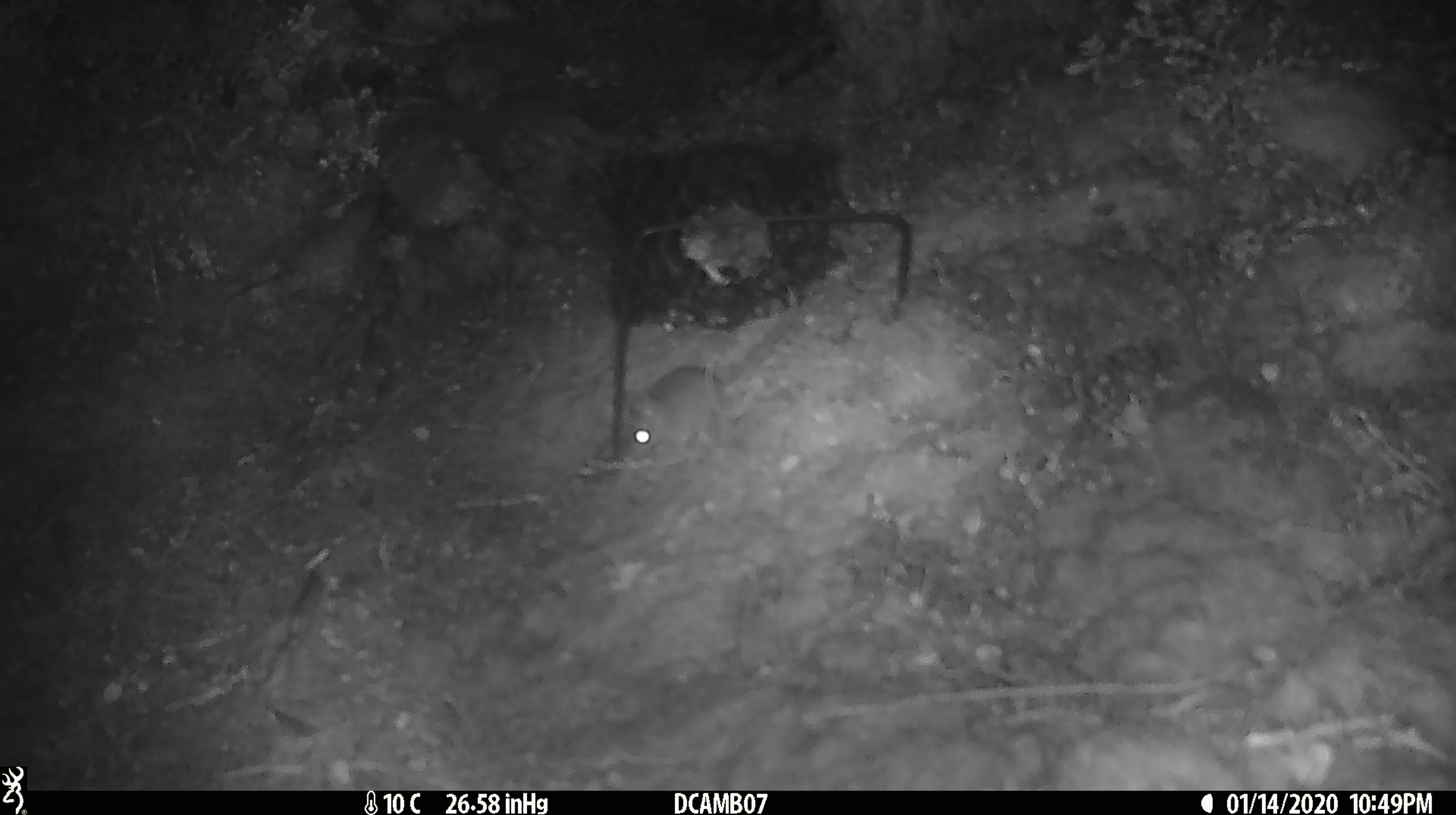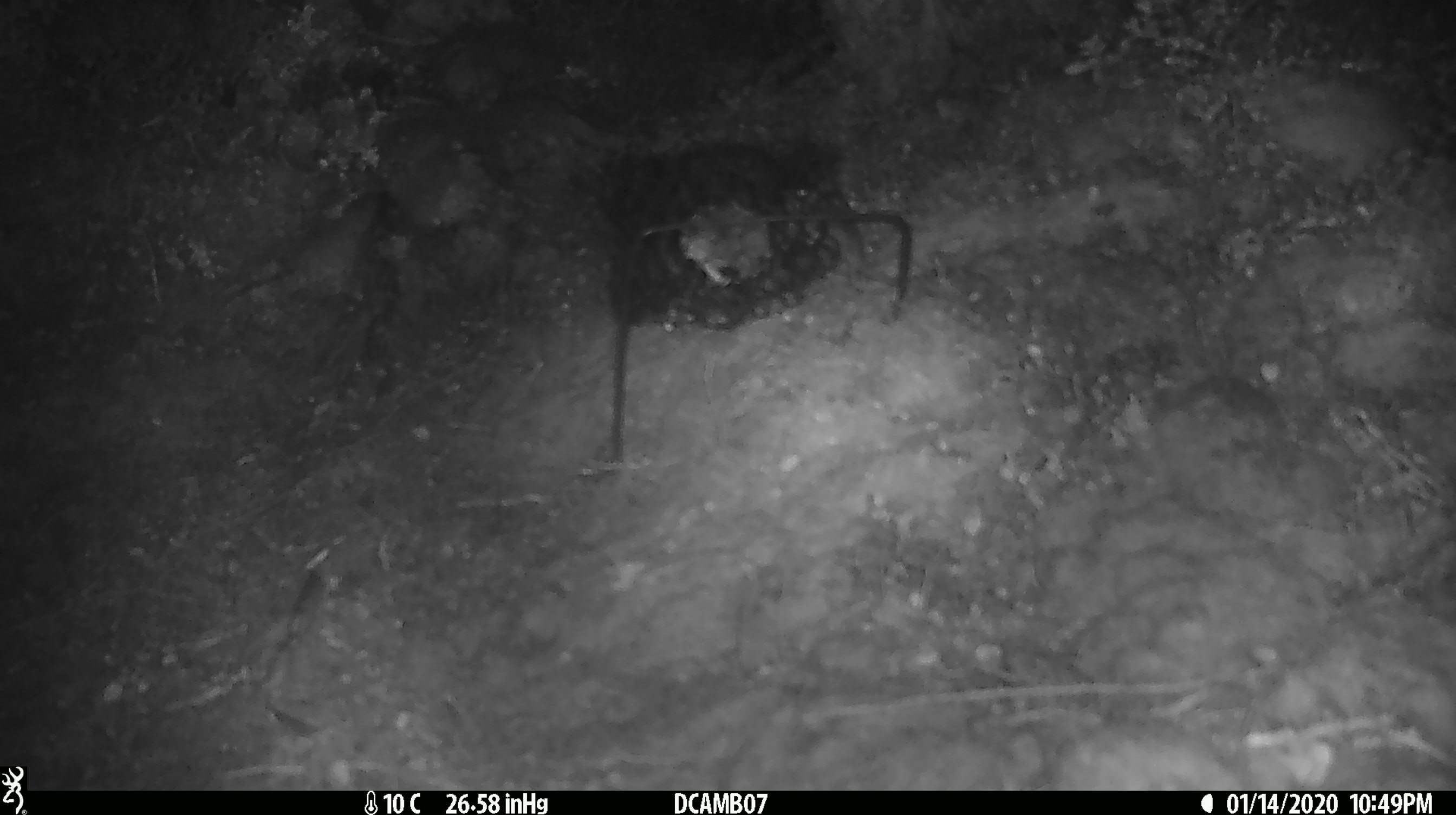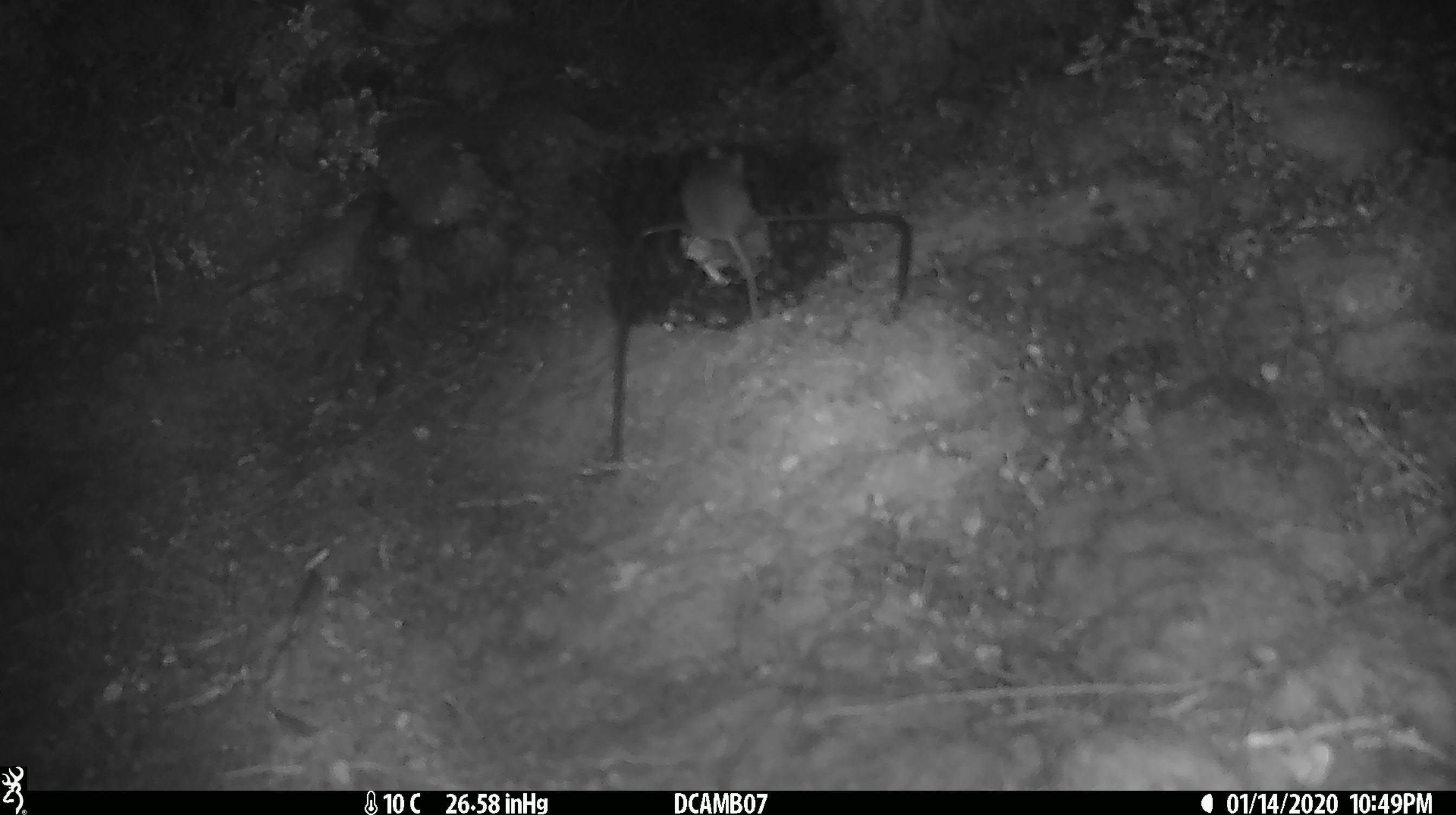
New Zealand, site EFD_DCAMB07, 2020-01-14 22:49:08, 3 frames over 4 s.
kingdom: Animalia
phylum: Chordata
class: Mammalia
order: Rodentia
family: Muridae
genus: Mus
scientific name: Mus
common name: mouse